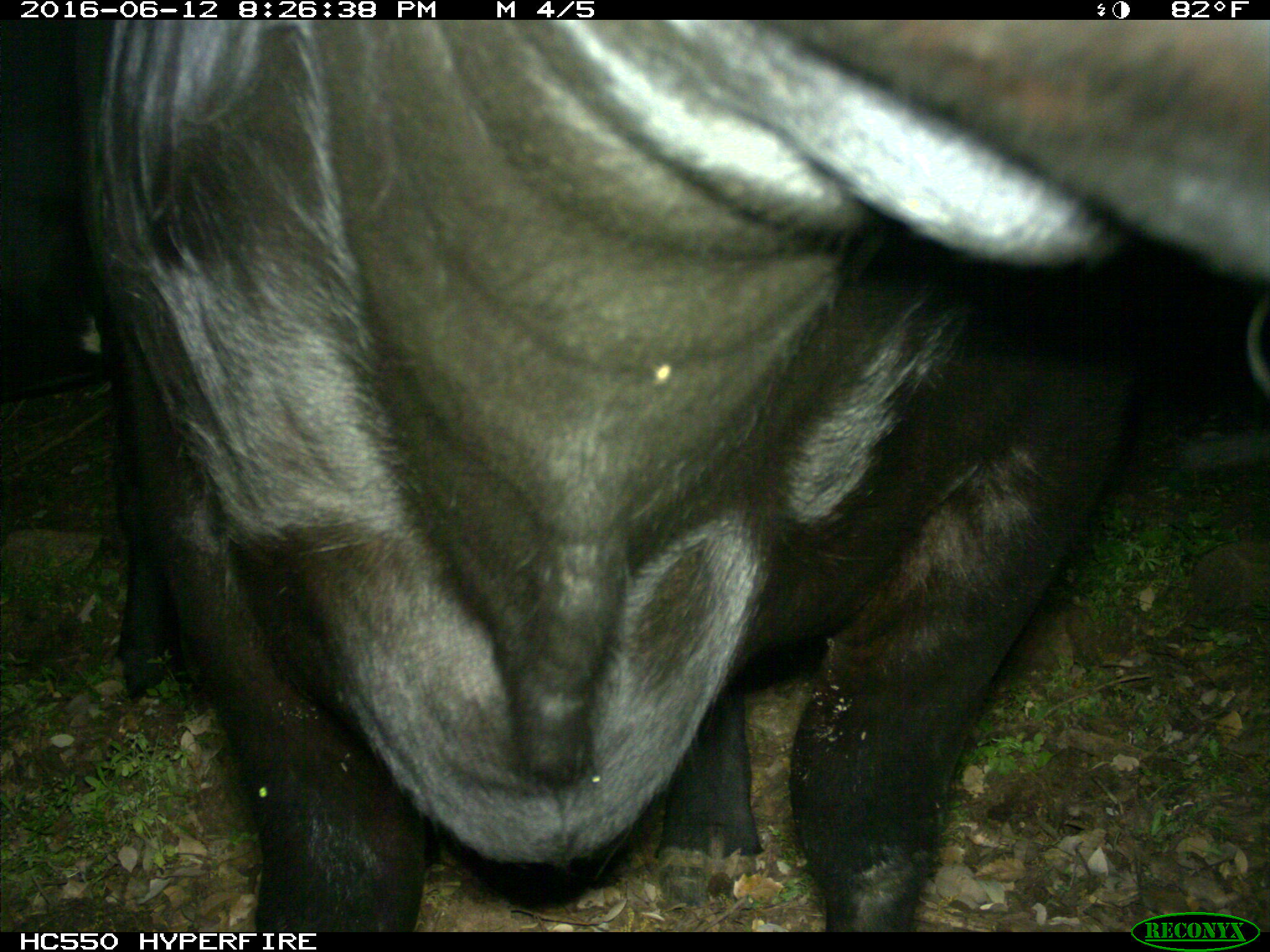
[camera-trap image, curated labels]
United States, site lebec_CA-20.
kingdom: Animalia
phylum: Chordata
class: Mammalia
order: Artiodactyla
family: Bovidae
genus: Bos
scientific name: Bos taurus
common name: domestic cow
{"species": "Bos taurus (domestic cow)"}